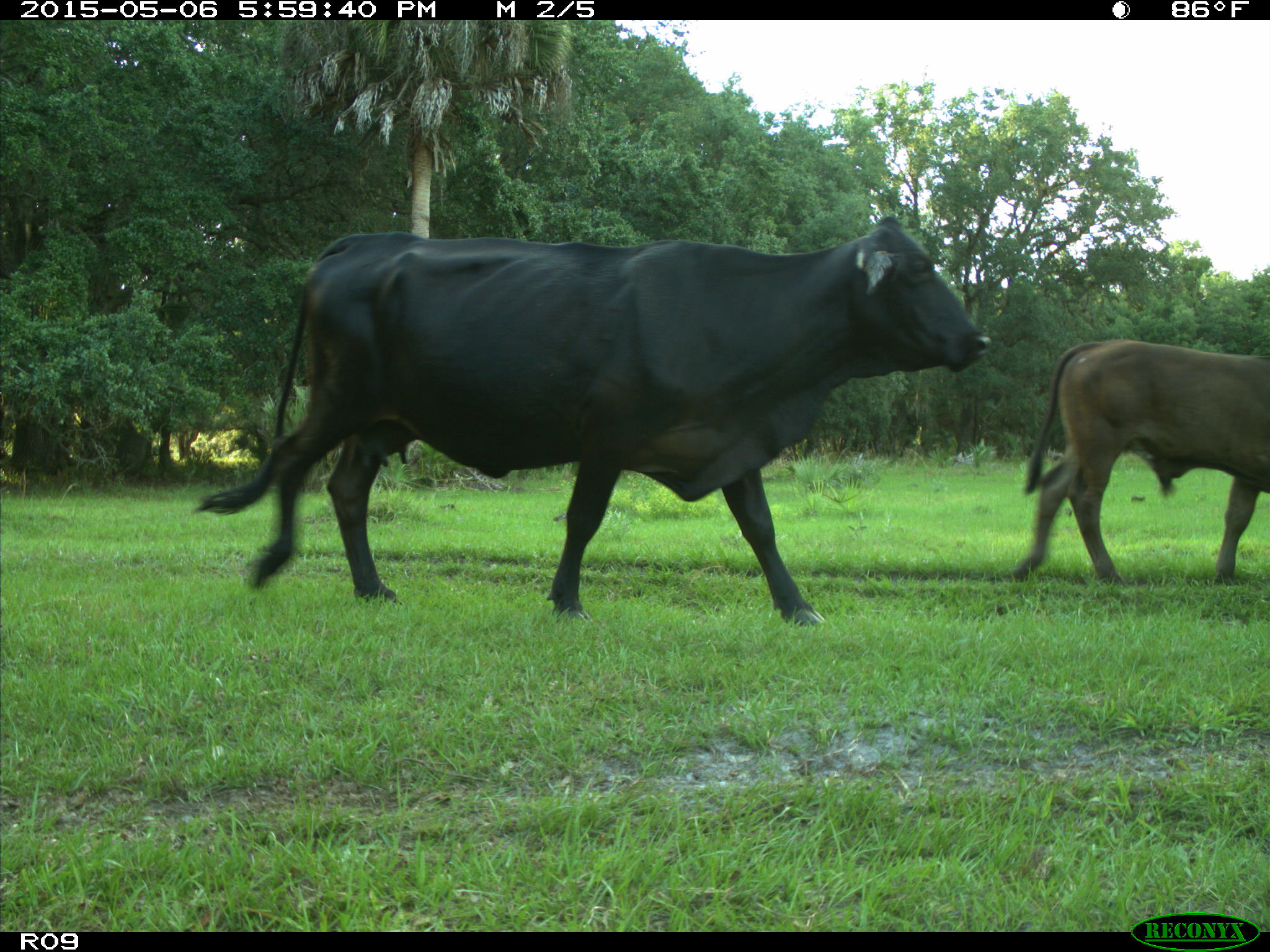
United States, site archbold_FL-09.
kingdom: Animalia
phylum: Chordata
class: Mammalia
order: Artiodactyla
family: Bovidae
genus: Bos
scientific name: Bos taurus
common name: domestic cow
Bos taurus (domestic cow).